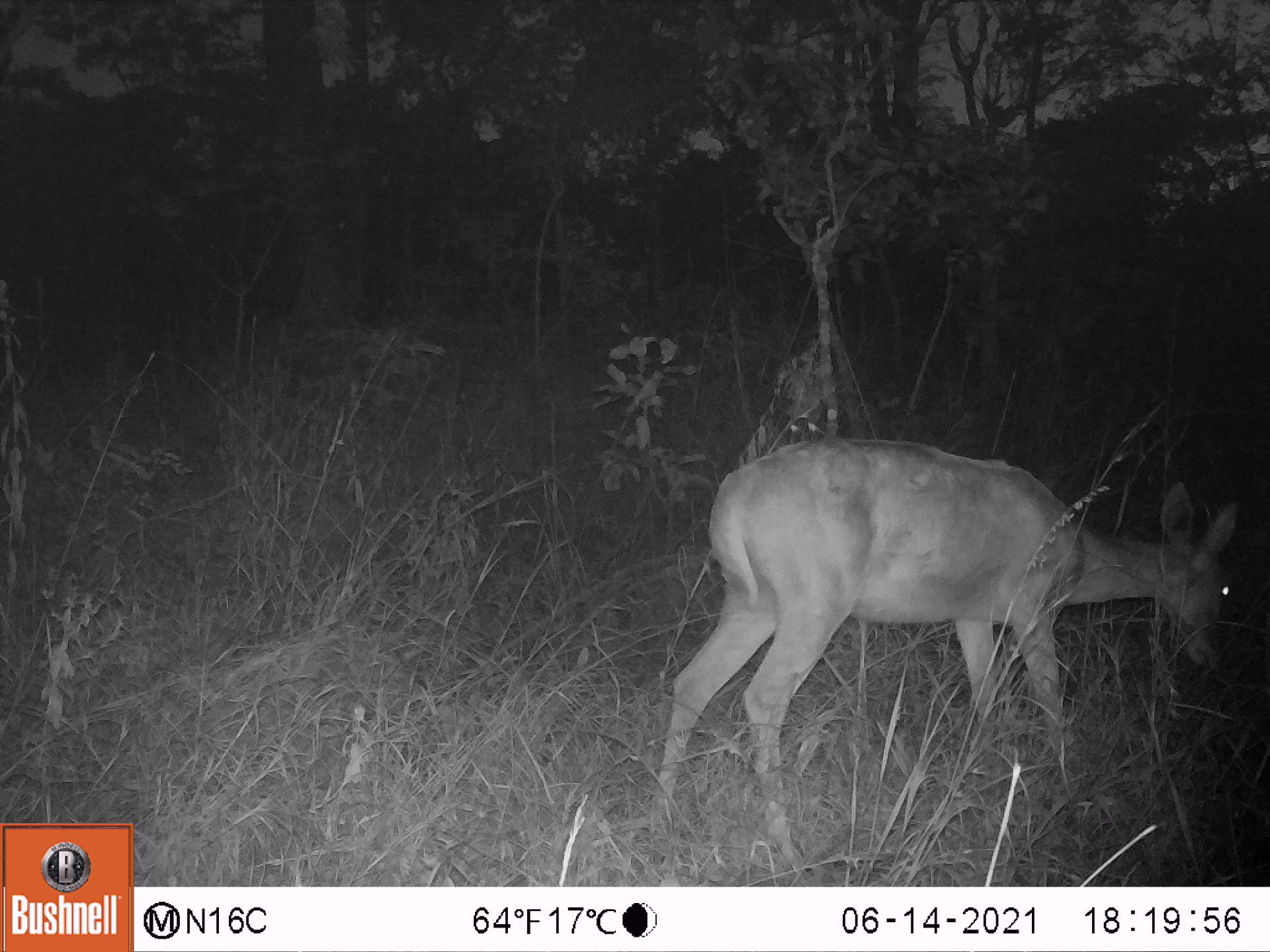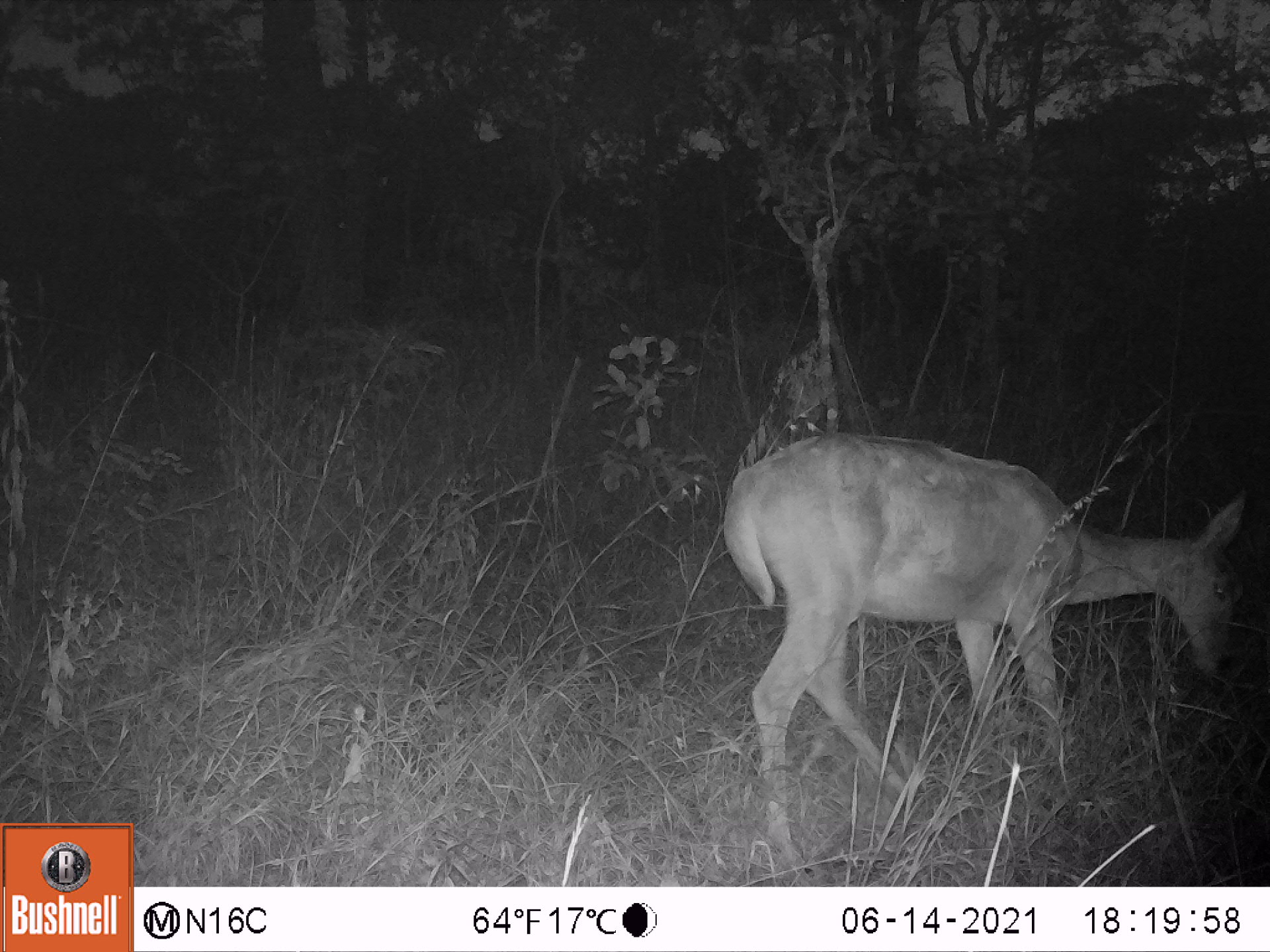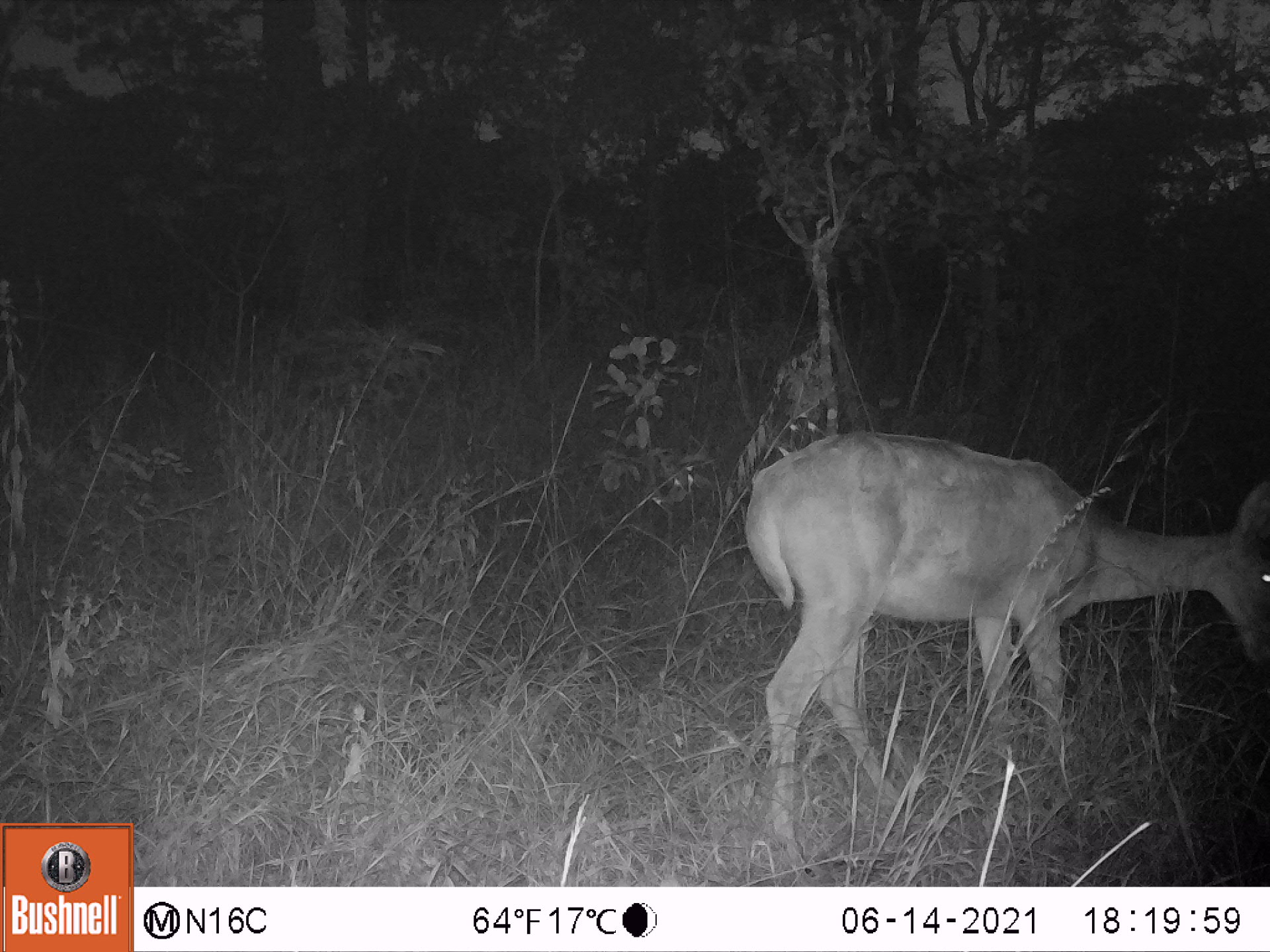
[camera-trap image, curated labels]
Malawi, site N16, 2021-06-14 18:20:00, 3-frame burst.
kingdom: Animalia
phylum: Chordata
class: Mammalia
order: Artiodactyla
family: Bovidae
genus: Redunca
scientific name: Redunca arundinum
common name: southern reedbuck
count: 1